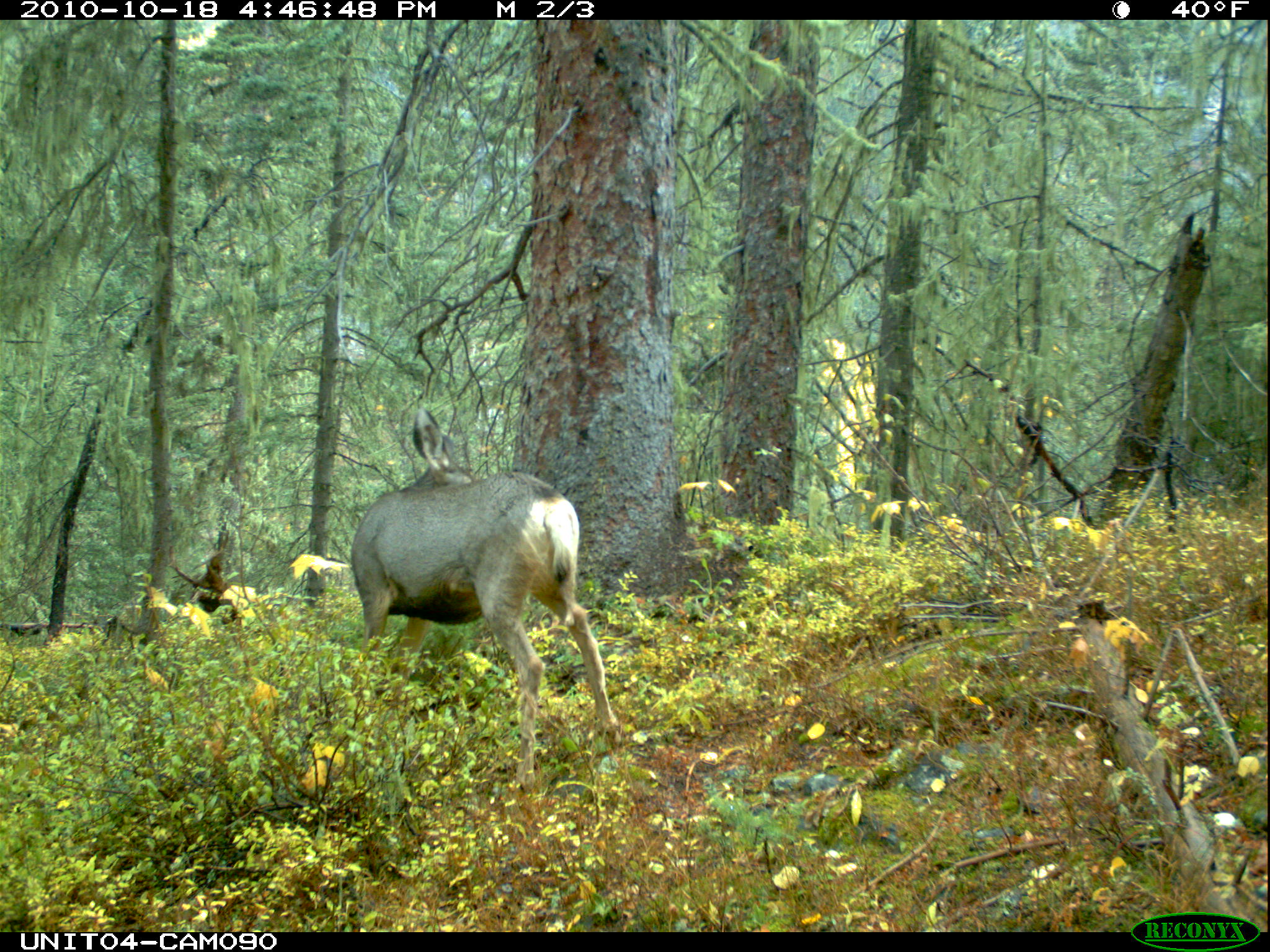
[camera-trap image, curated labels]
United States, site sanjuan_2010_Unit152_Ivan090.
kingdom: Animalia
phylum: Chordata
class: Mammalia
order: Artiodactyla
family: Cervidae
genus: Odocoileus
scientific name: Odocoileus hemionus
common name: mule deer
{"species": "Odocoileus hemionus (mule deer)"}